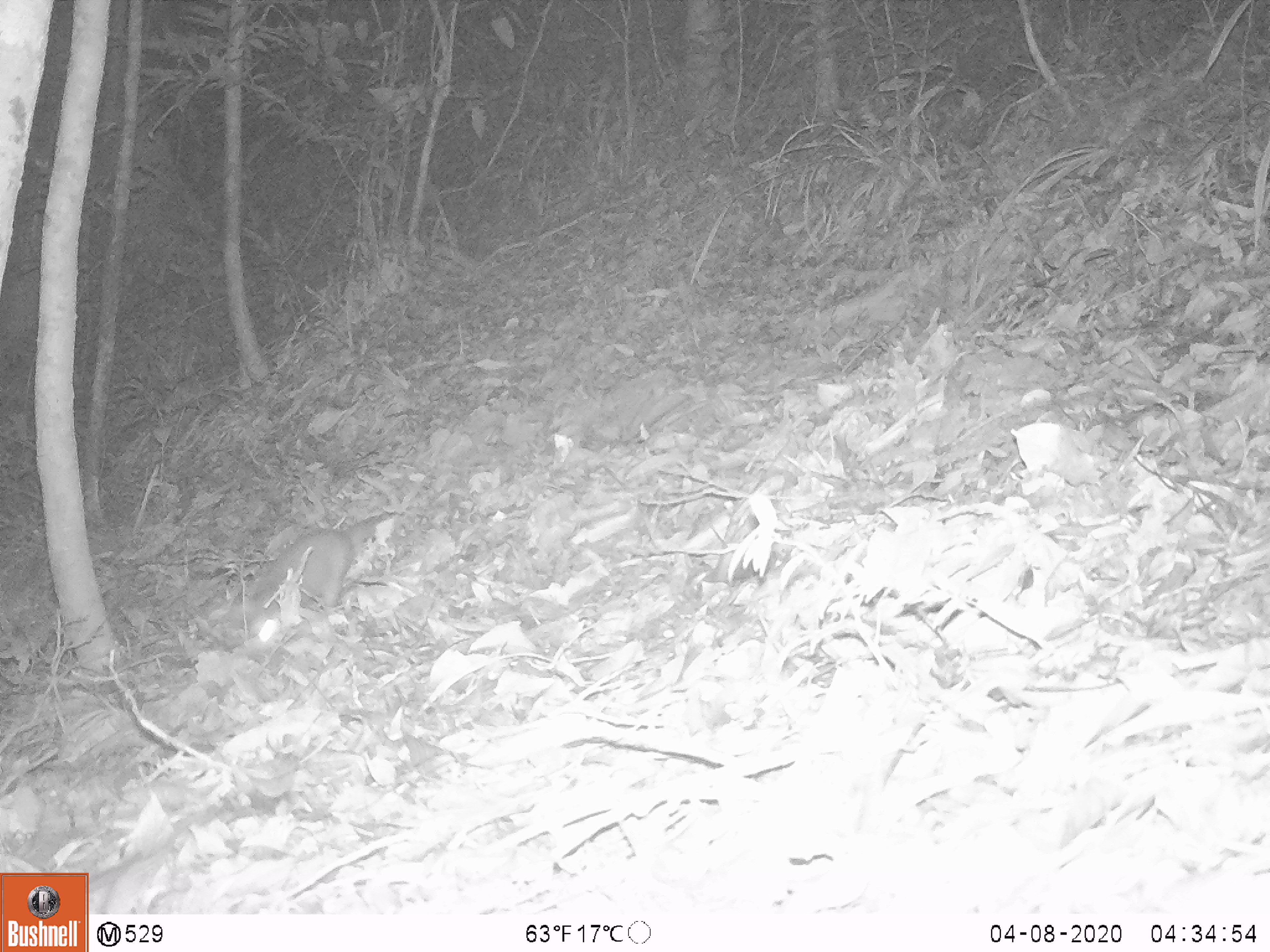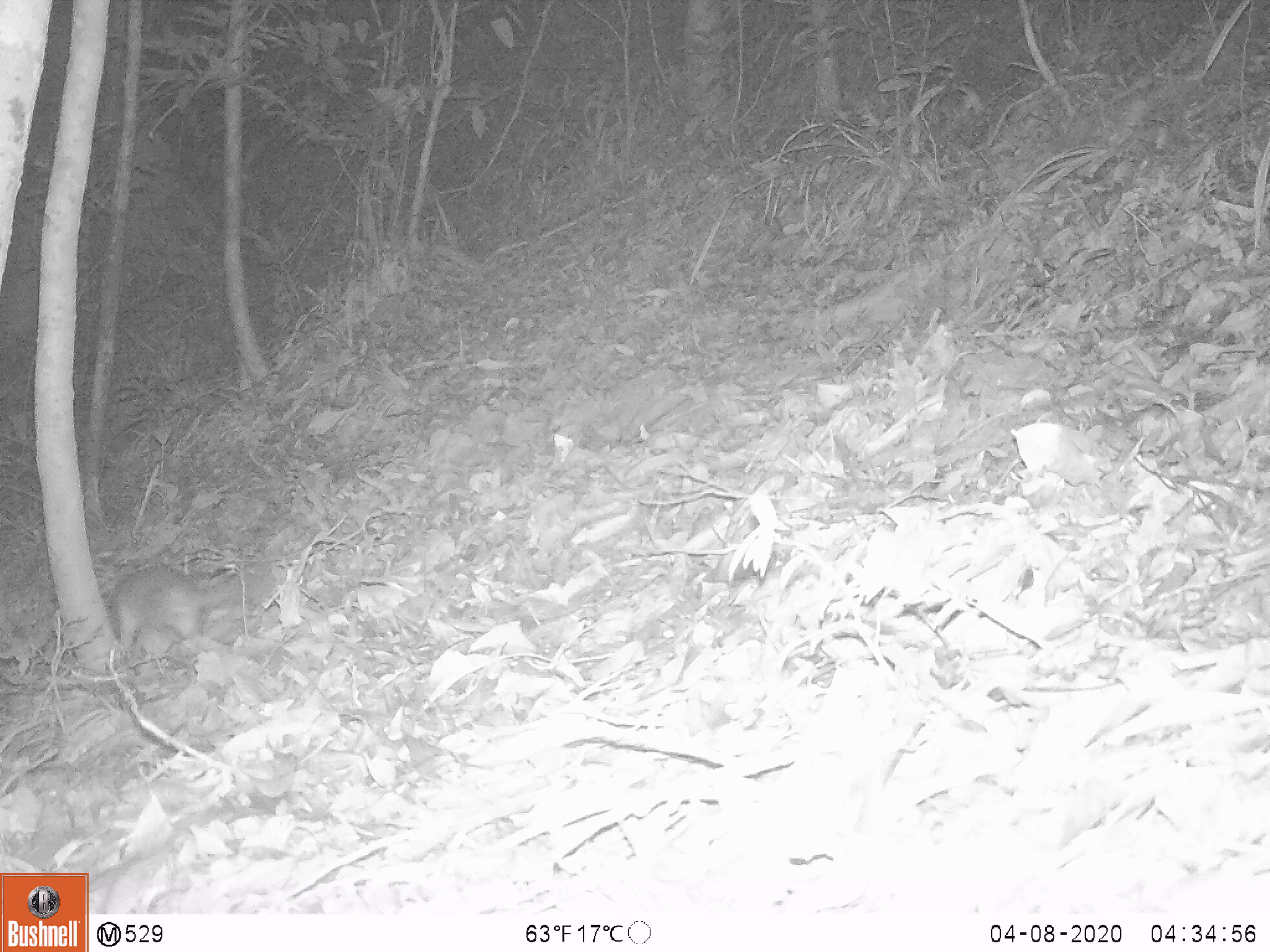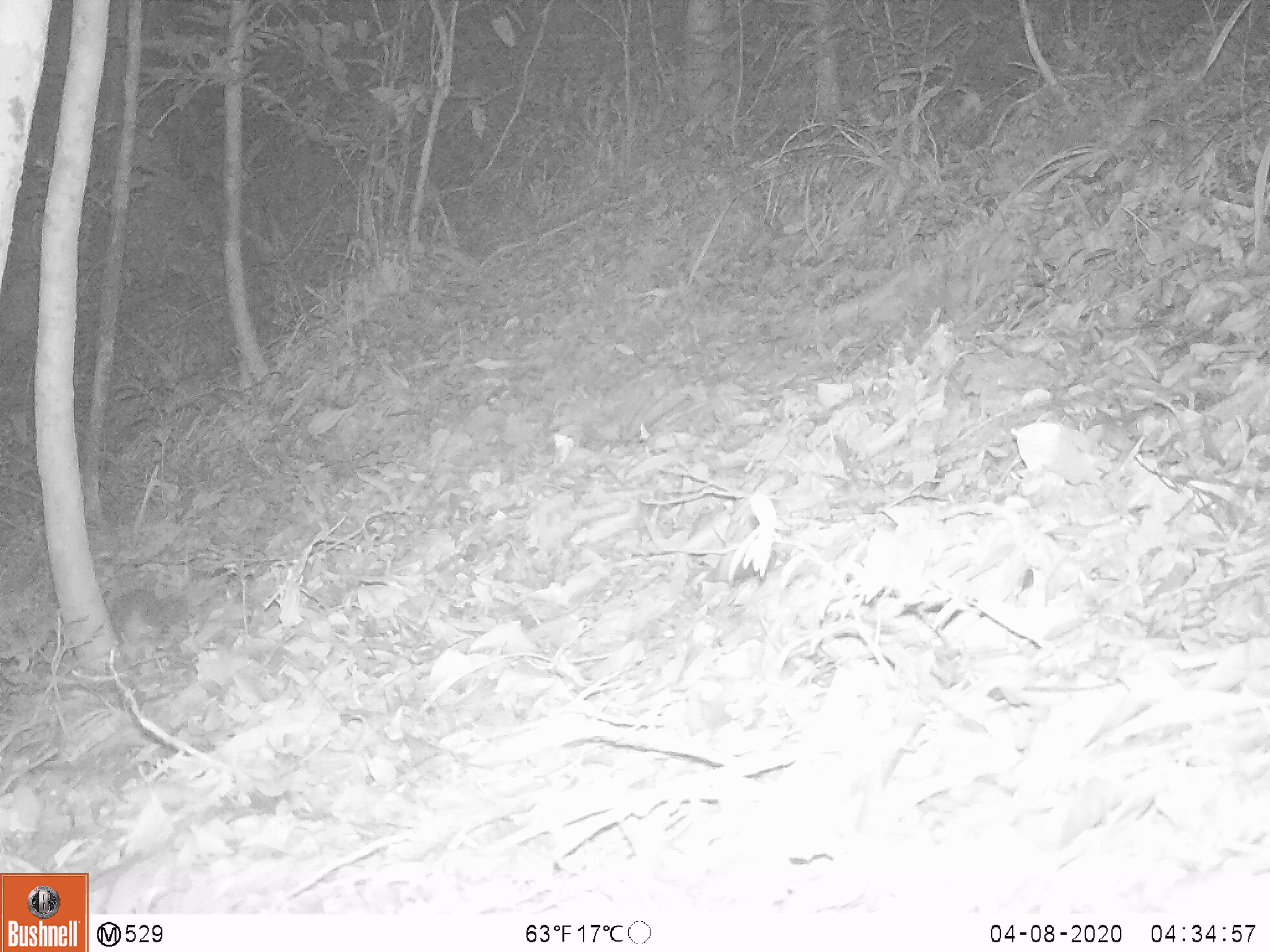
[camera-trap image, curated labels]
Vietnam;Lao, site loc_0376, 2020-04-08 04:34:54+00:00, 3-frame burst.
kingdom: Animalia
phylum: Chordata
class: Mammalia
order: Carnivora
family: Mustelidae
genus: Melogale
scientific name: Melogale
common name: ferret badger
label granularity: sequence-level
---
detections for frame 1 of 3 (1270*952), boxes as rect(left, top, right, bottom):
ferret badger: rect(247, 512, 394, 627)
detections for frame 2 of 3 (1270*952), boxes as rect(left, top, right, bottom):
ferret badger: rect(106, 563, 279, 648)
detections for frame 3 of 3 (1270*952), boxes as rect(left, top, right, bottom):
ferret badger: rect(102, 589, 185, 658)